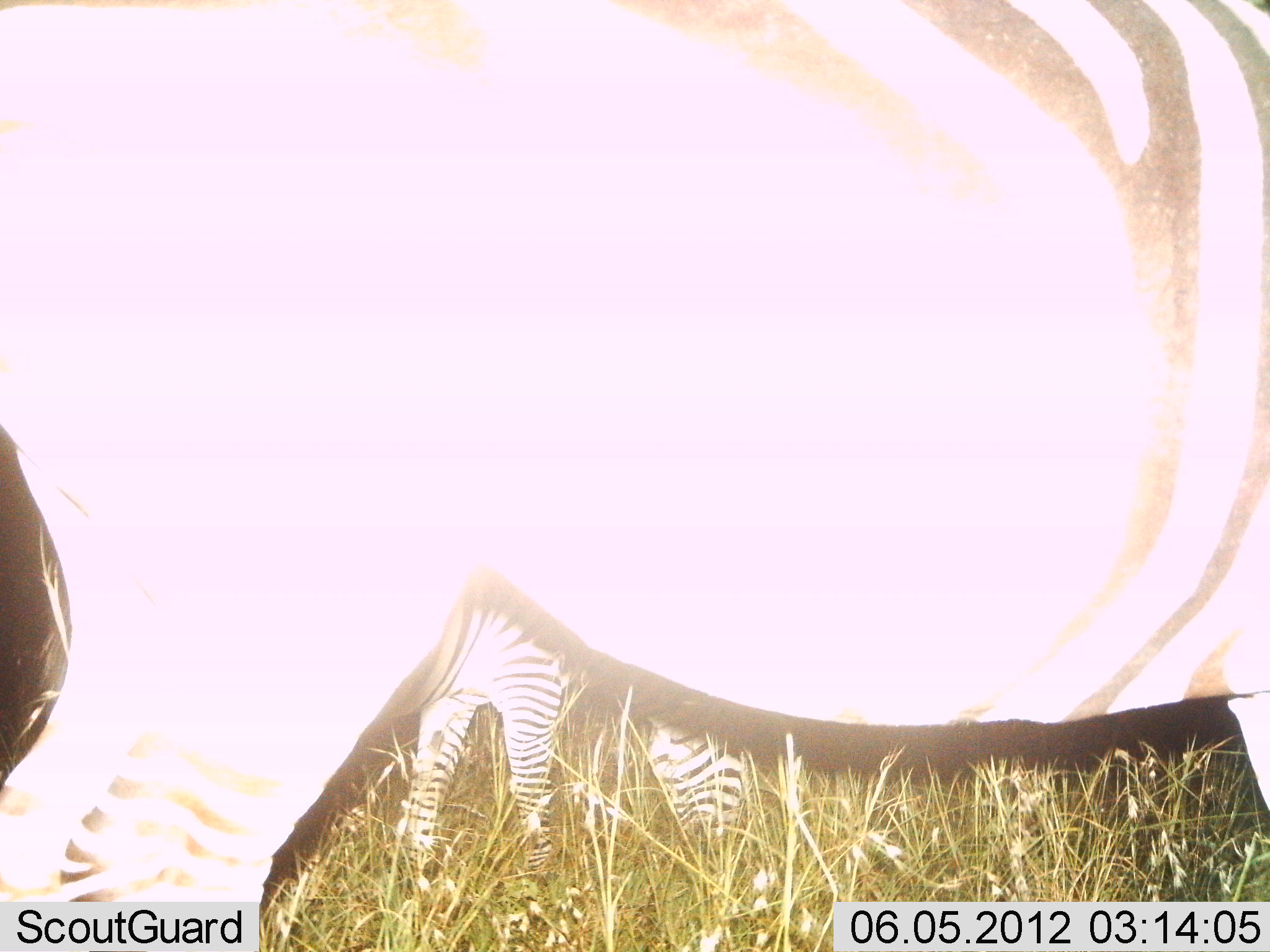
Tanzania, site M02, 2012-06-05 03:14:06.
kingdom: Animalia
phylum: Chordata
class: Mammalia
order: Perissodactyla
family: Equidae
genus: Equus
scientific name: Equus quagga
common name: plains zebra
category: zebra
Zebra (plains zebra) (Equus quagga), count 2. Behavior (volunteer vote fractions): standing 90%, resting 0%, moving 0%, interacting 0%. Young present (vote fraction): 20%. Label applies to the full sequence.